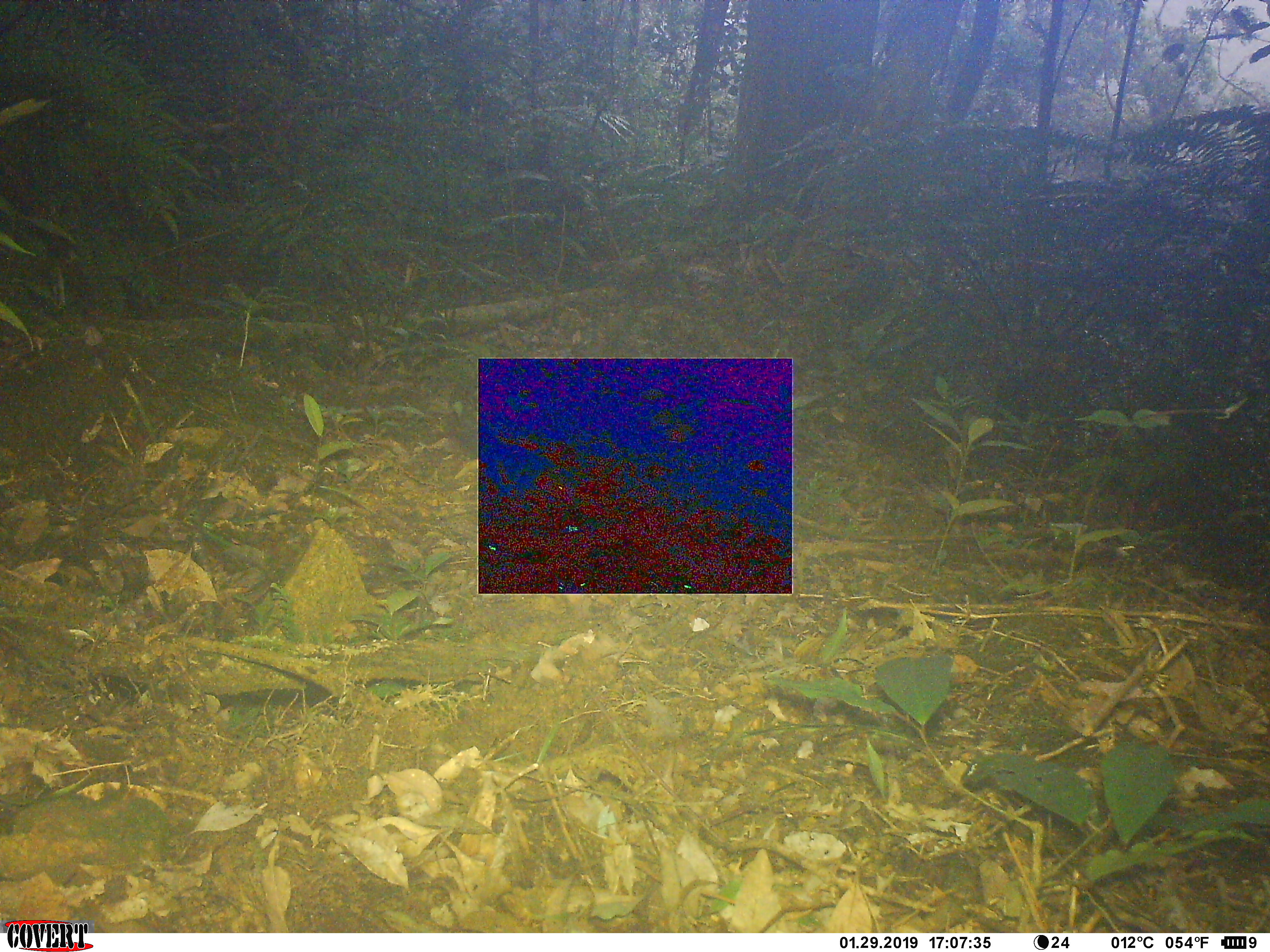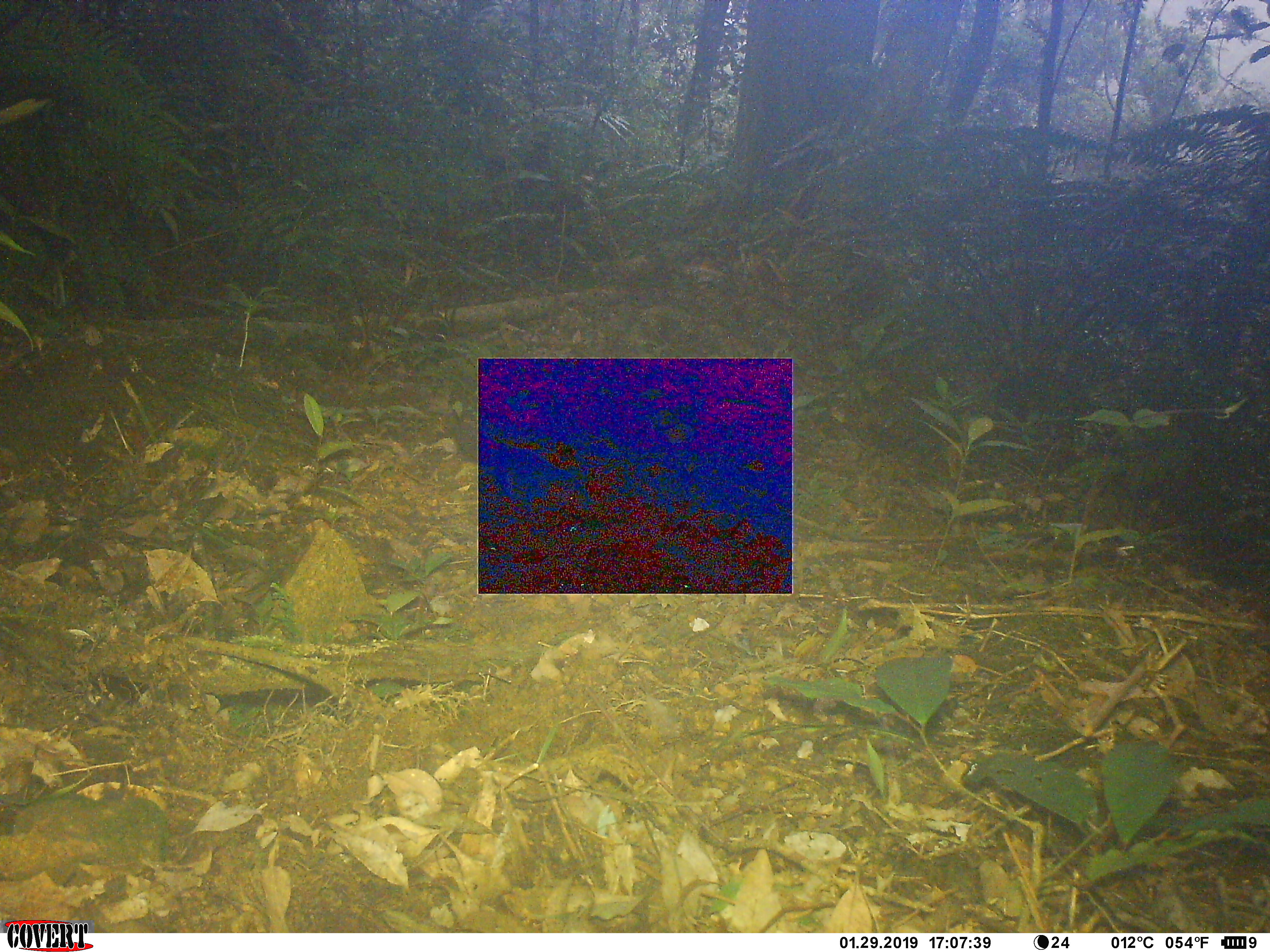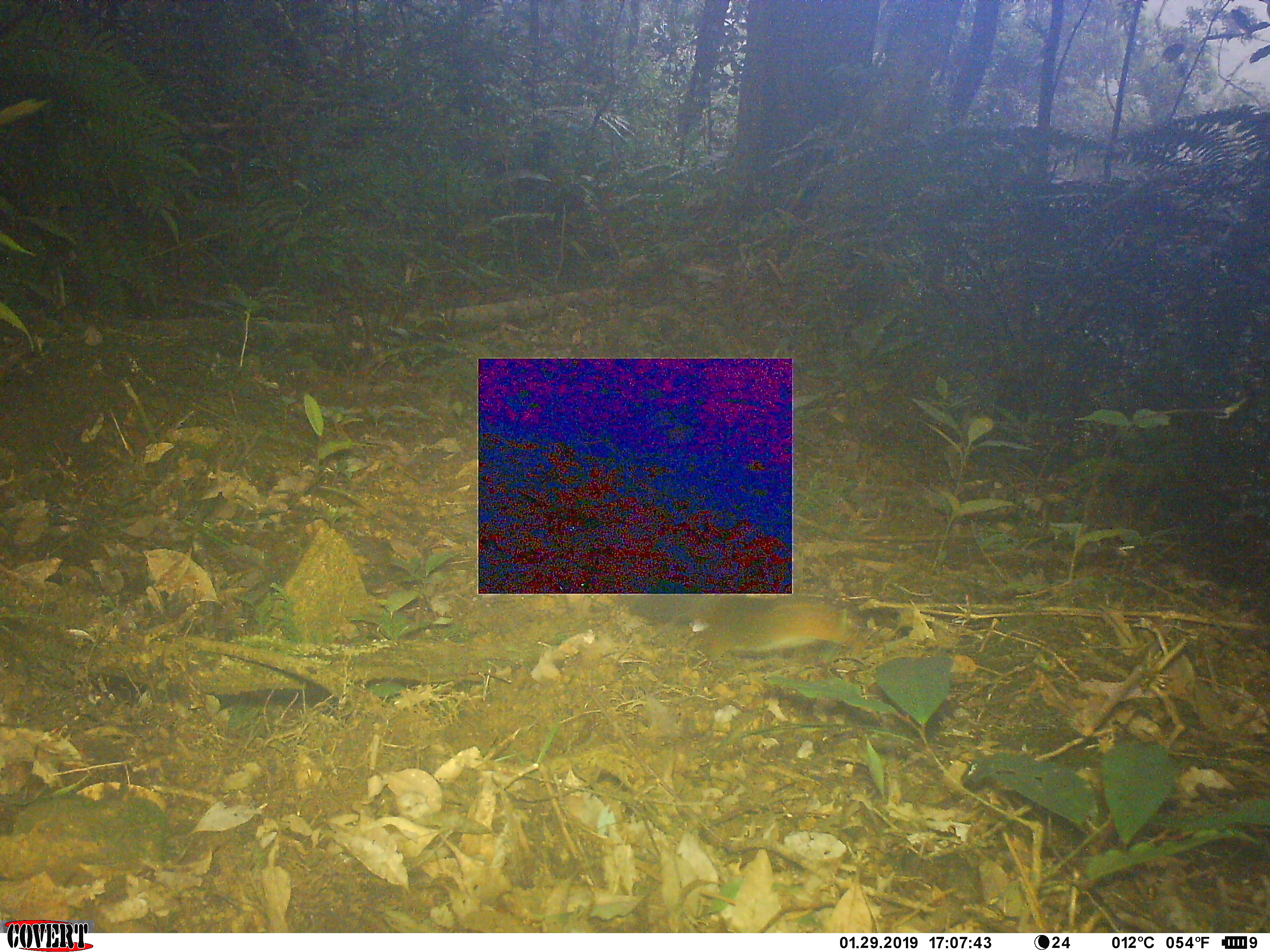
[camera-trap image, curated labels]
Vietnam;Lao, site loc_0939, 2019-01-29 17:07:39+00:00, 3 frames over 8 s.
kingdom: Animalia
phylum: Chordata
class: Mammalia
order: Rodentia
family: Sciuridae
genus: Dremomys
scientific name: Dremomys rufigenis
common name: red-cheeked squirrel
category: red cheeked squirrel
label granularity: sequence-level